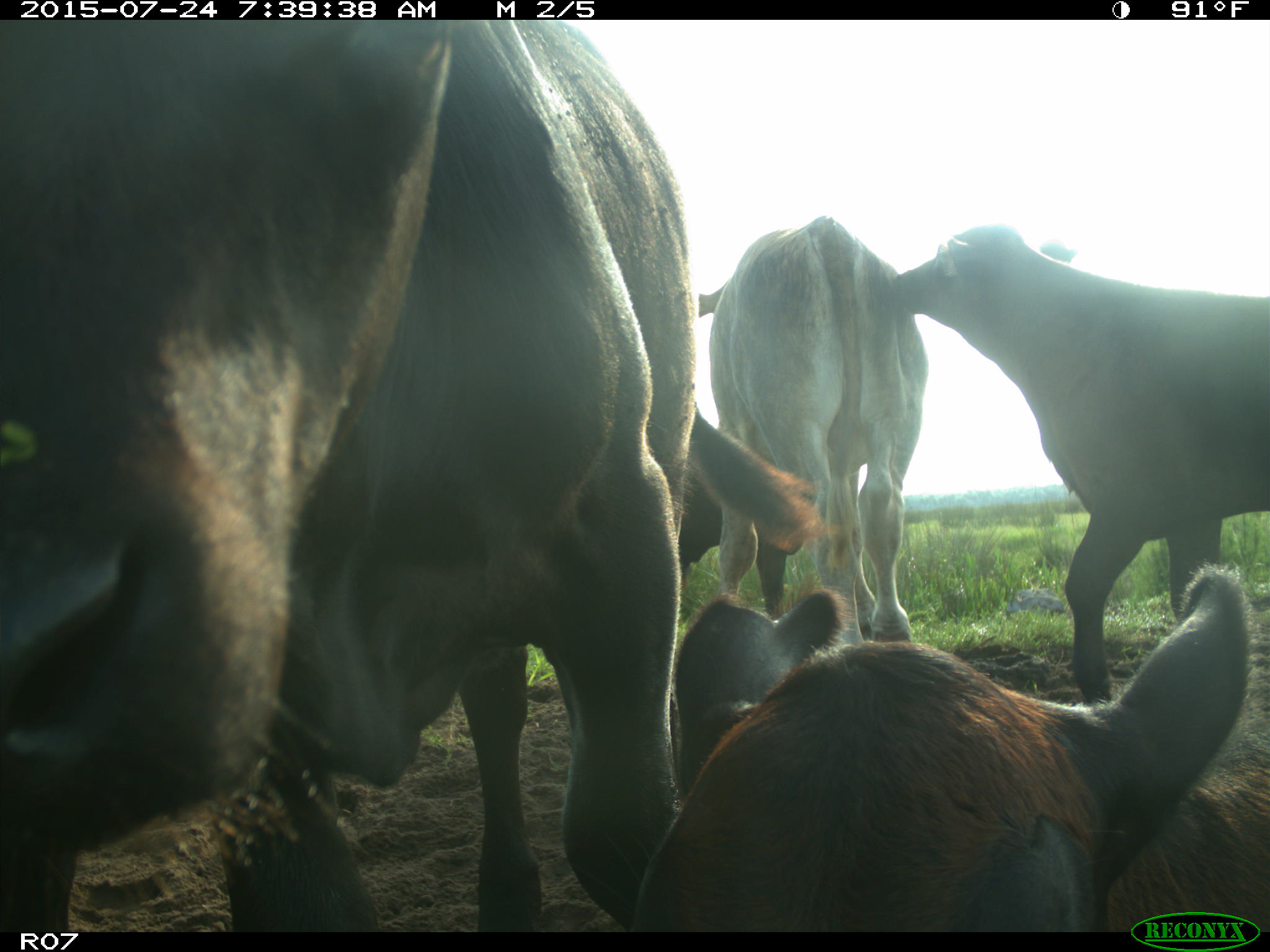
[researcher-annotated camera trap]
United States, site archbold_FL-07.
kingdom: Animalia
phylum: Chordata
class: Mammalia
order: Artiodactyla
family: Bovidae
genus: Bos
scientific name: Bos taurus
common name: domestic cow